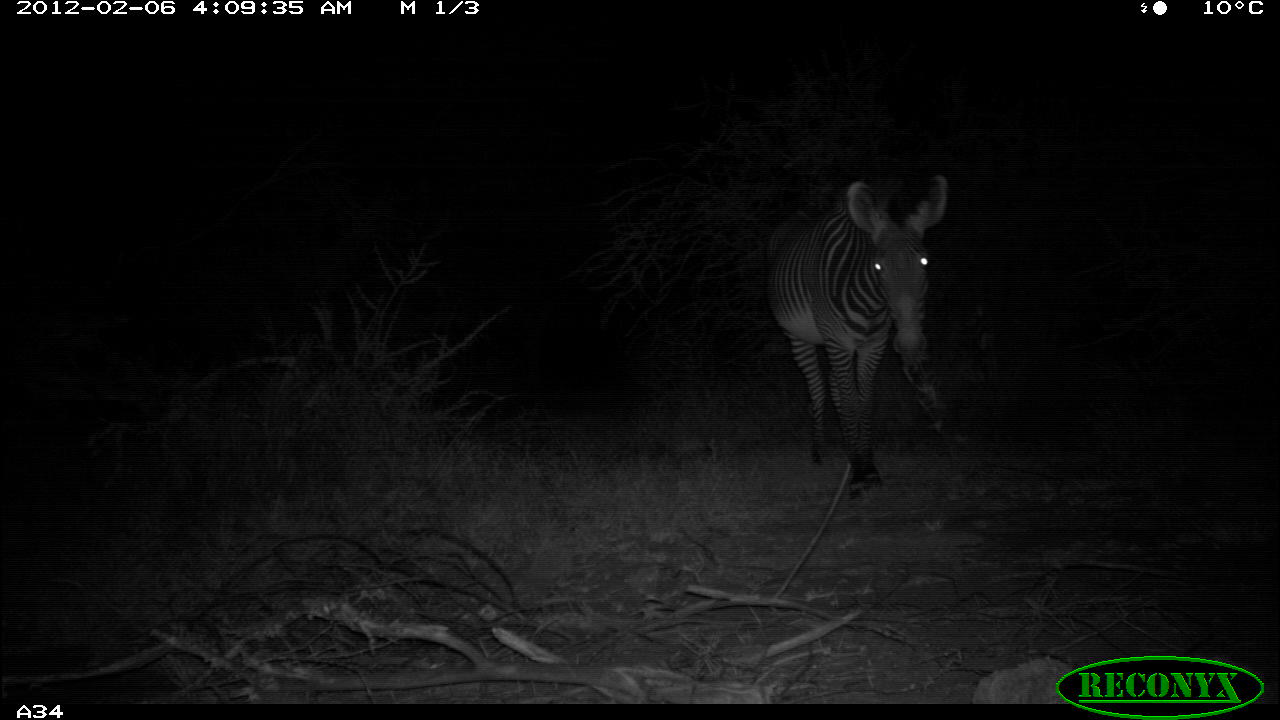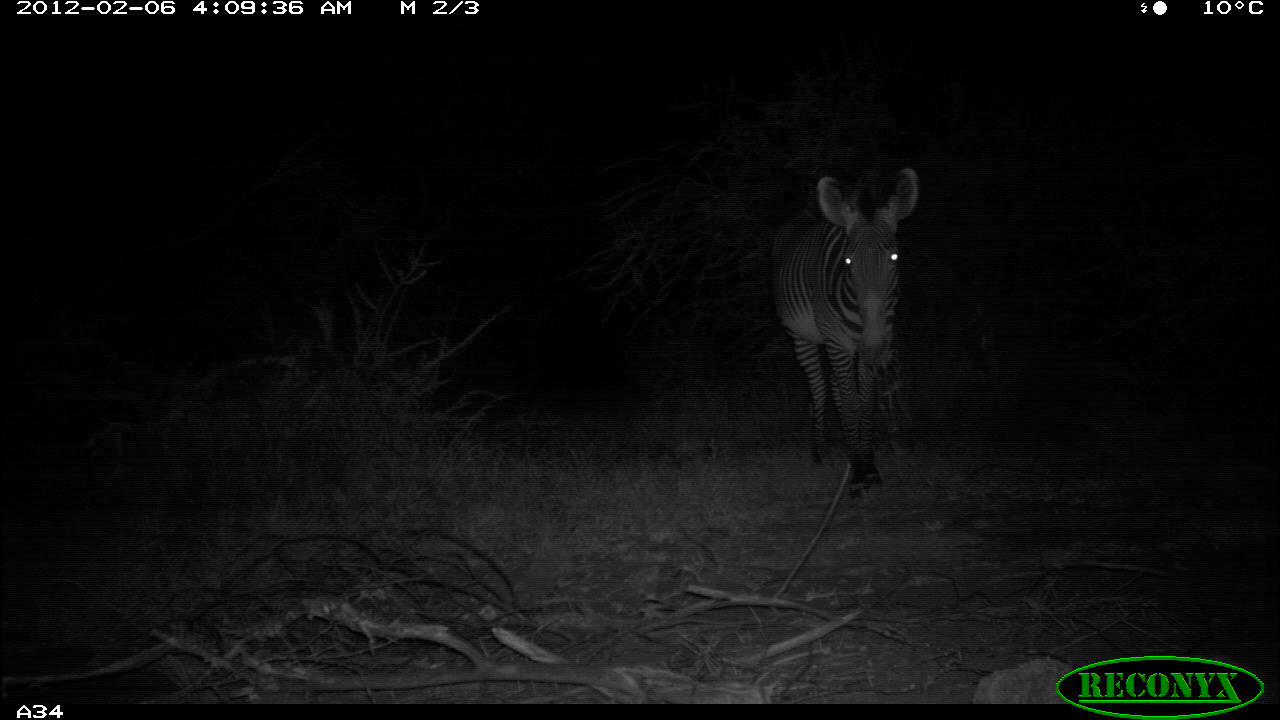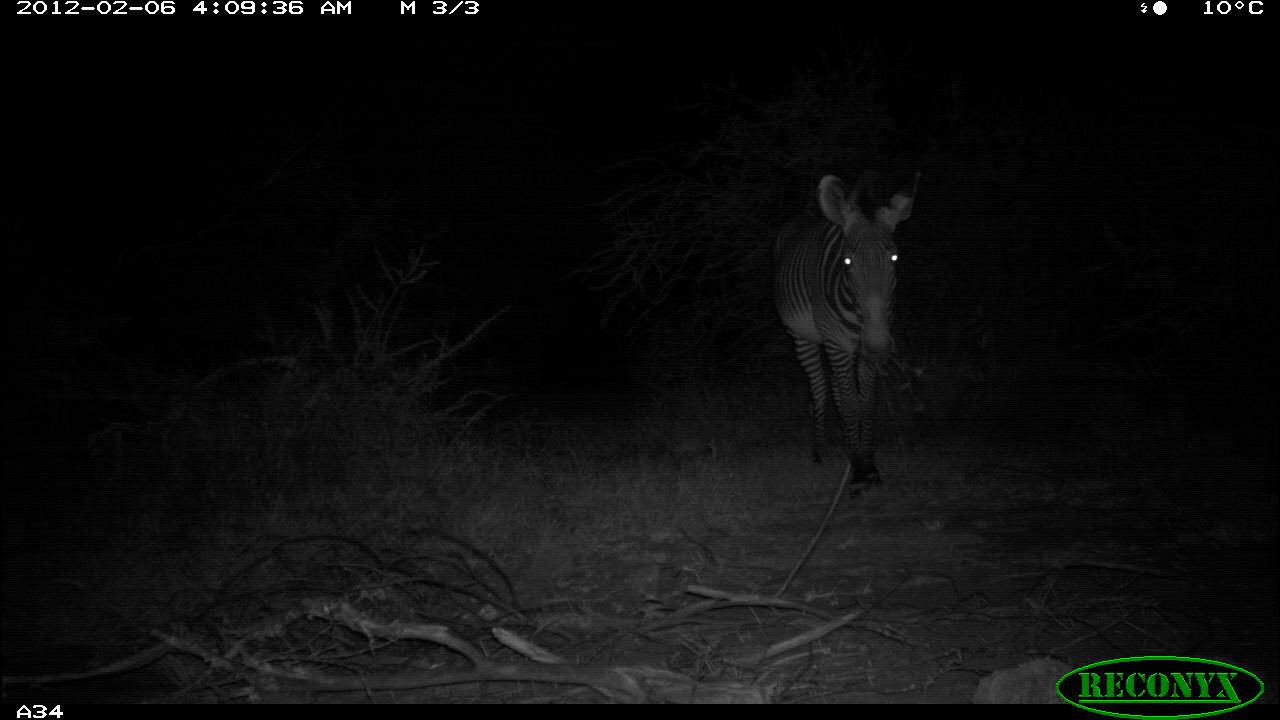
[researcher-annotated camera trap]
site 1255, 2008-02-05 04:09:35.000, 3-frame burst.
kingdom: Animalia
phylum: Chordata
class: Mammalia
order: Perissodactyla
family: Equidae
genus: Equus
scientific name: Equus grevyi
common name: grévy's zebra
Equus grevyi (grévy's zebra), count 1.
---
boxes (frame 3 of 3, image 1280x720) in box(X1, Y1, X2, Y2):
equus grevyi: box(768, 167, 927, 507)